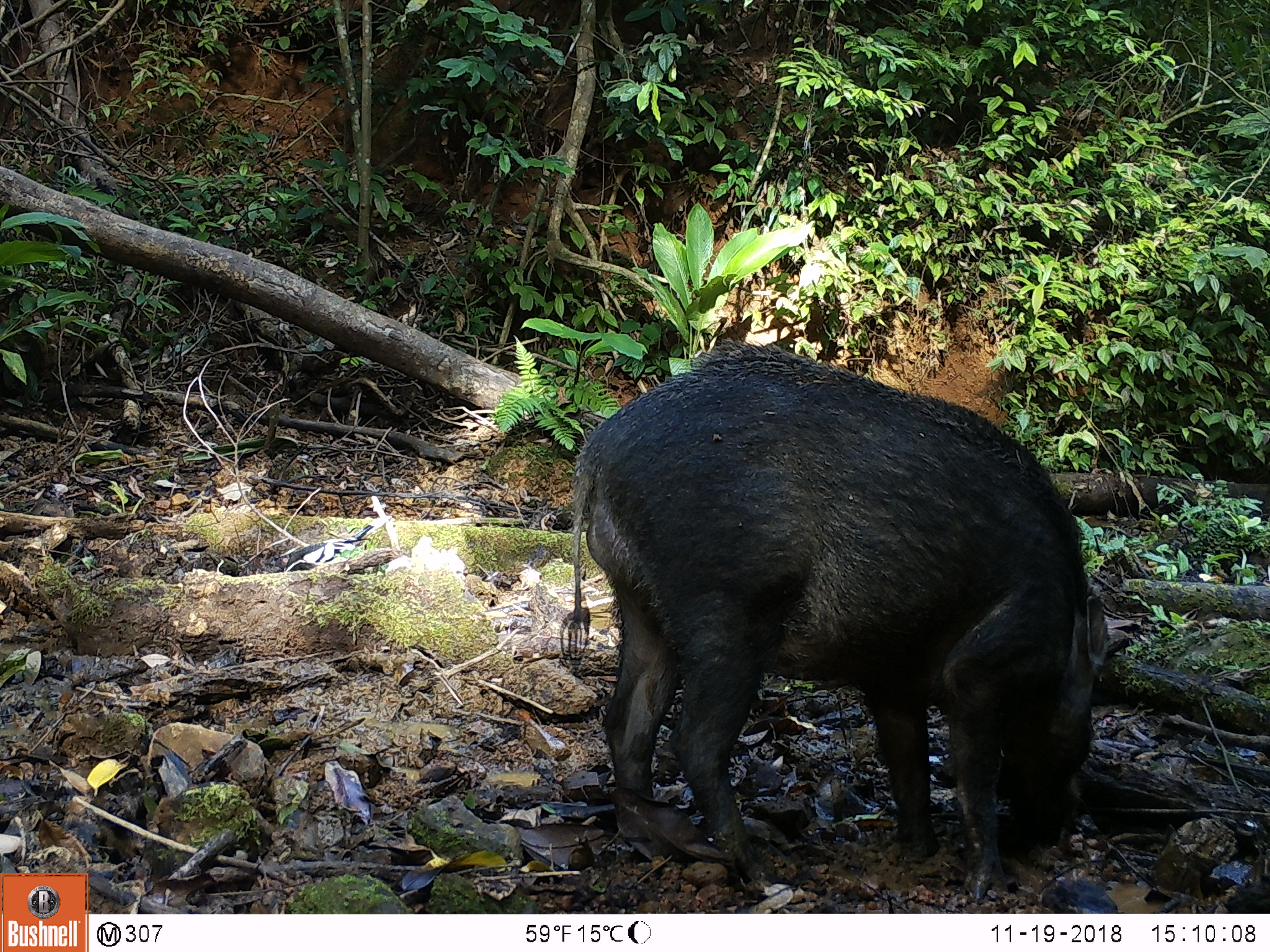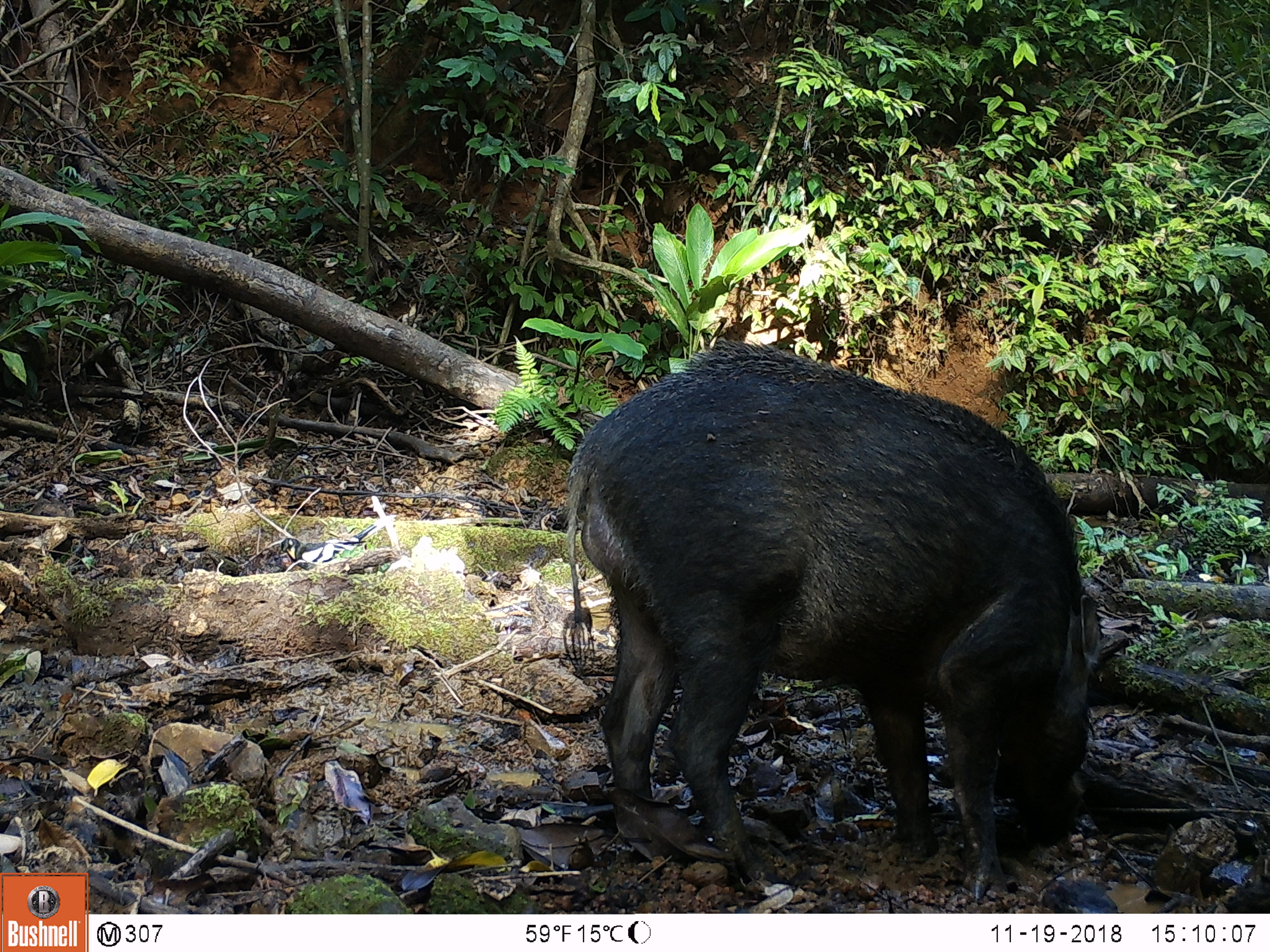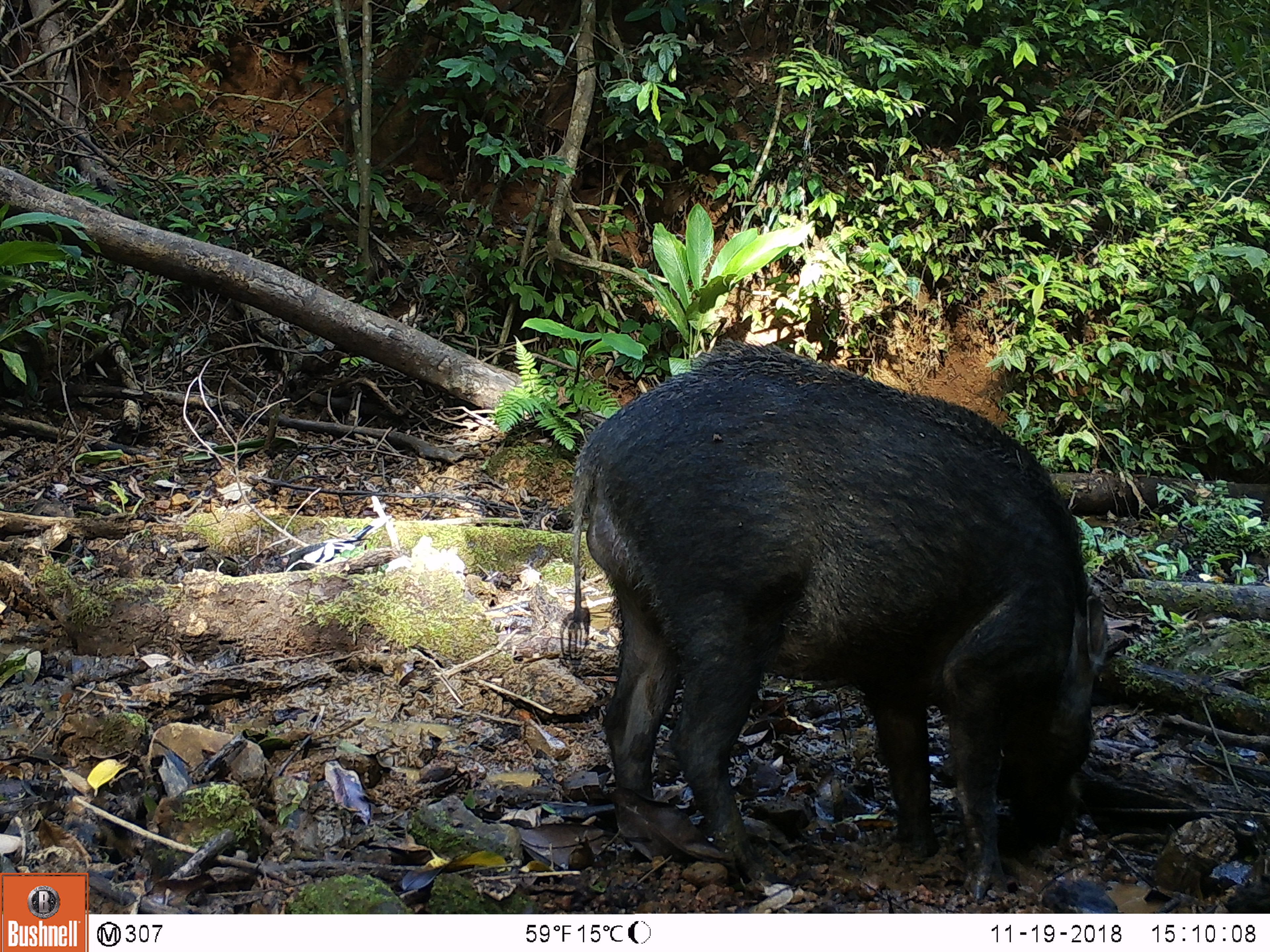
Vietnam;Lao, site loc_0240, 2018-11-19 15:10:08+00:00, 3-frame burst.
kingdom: Animalia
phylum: Chordata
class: Aves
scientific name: Aves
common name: bird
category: unidentified bird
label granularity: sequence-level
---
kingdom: Animalia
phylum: Chordata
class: Mammalia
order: Artiodactyla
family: Suidae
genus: Sus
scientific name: Sus scrofa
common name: eurasian wild pig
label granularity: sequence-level